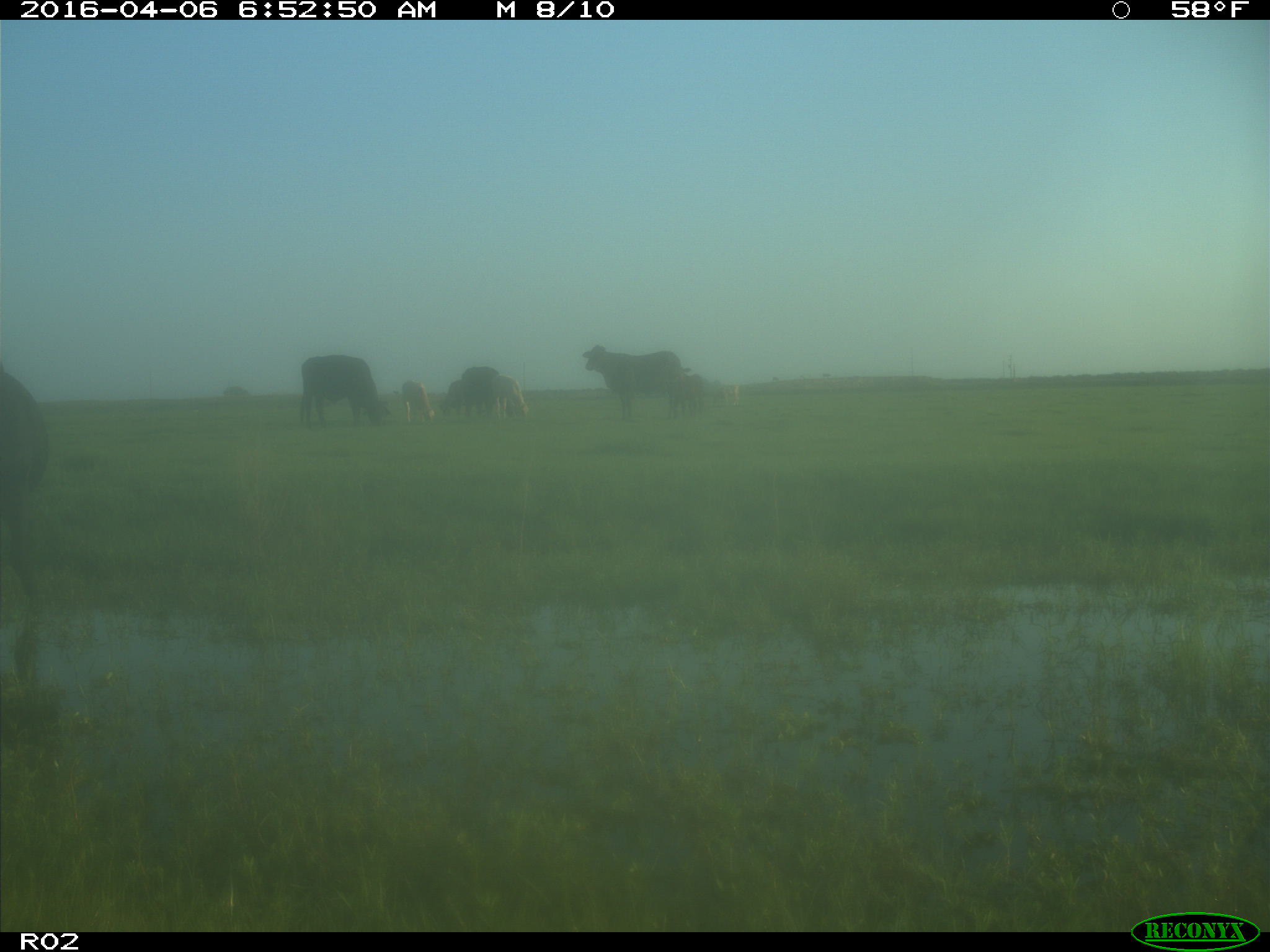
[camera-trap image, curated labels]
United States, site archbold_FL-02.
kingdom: Animalia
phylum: Chordata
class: Mammalia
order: Artiodactyla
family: Bovidae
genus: Bos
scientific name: Bos taurus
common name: domestic cow